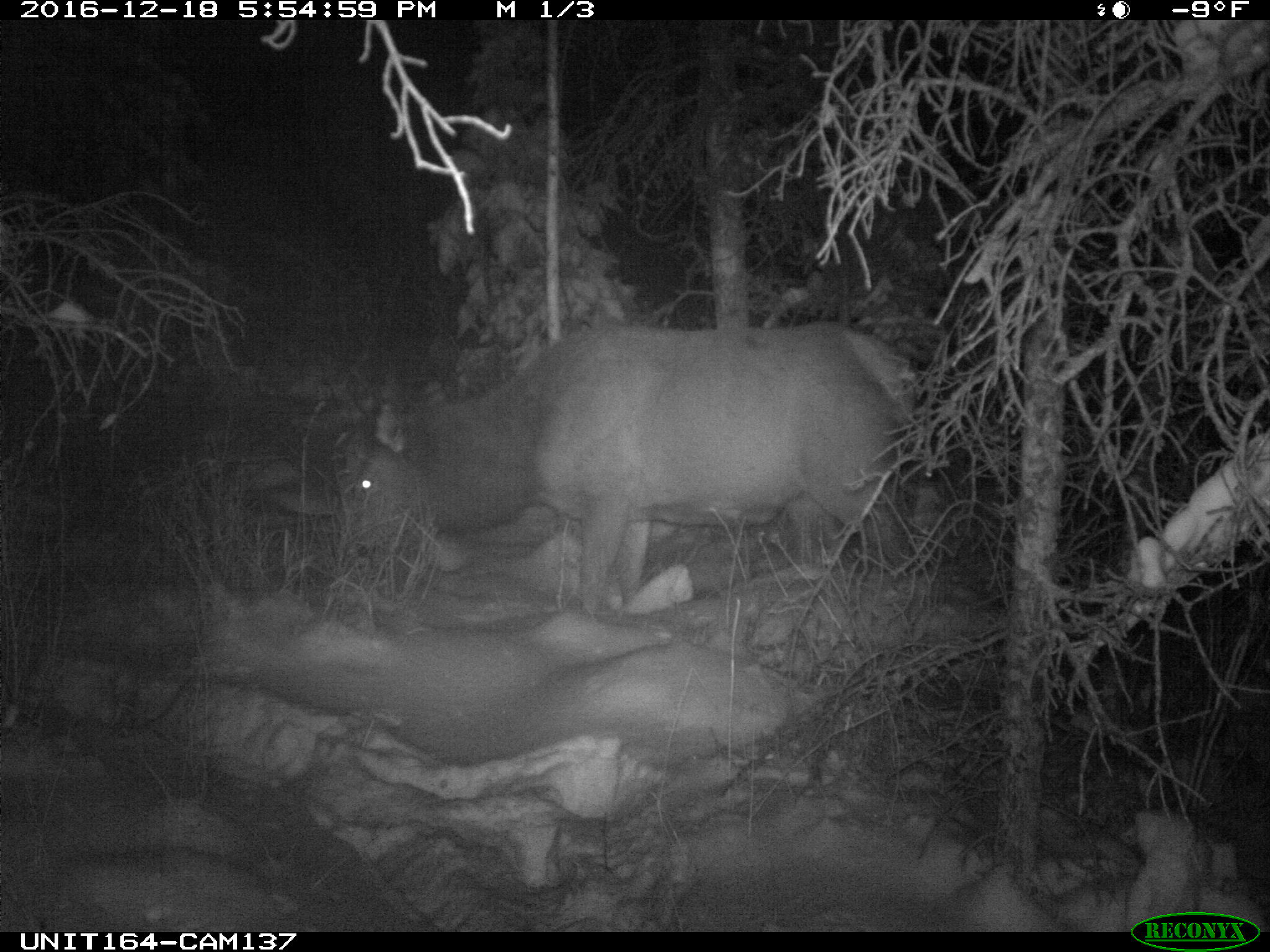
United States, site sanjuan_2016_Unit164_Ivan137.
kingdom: Animalia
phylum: Chordata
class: Mammalia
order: Artiodactyla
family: Cervidae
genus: Cervus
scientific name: Cervus elaphus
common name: red deer